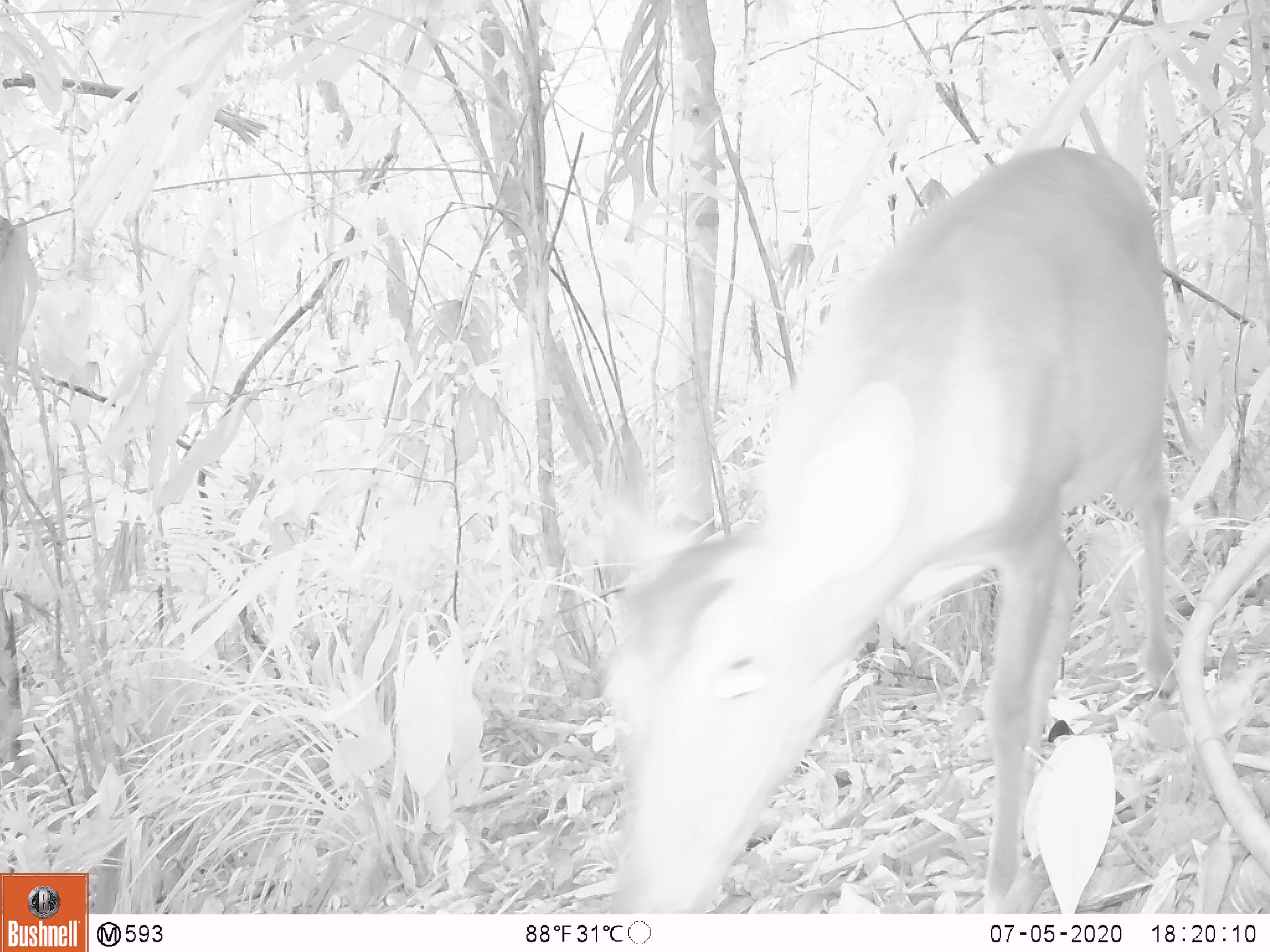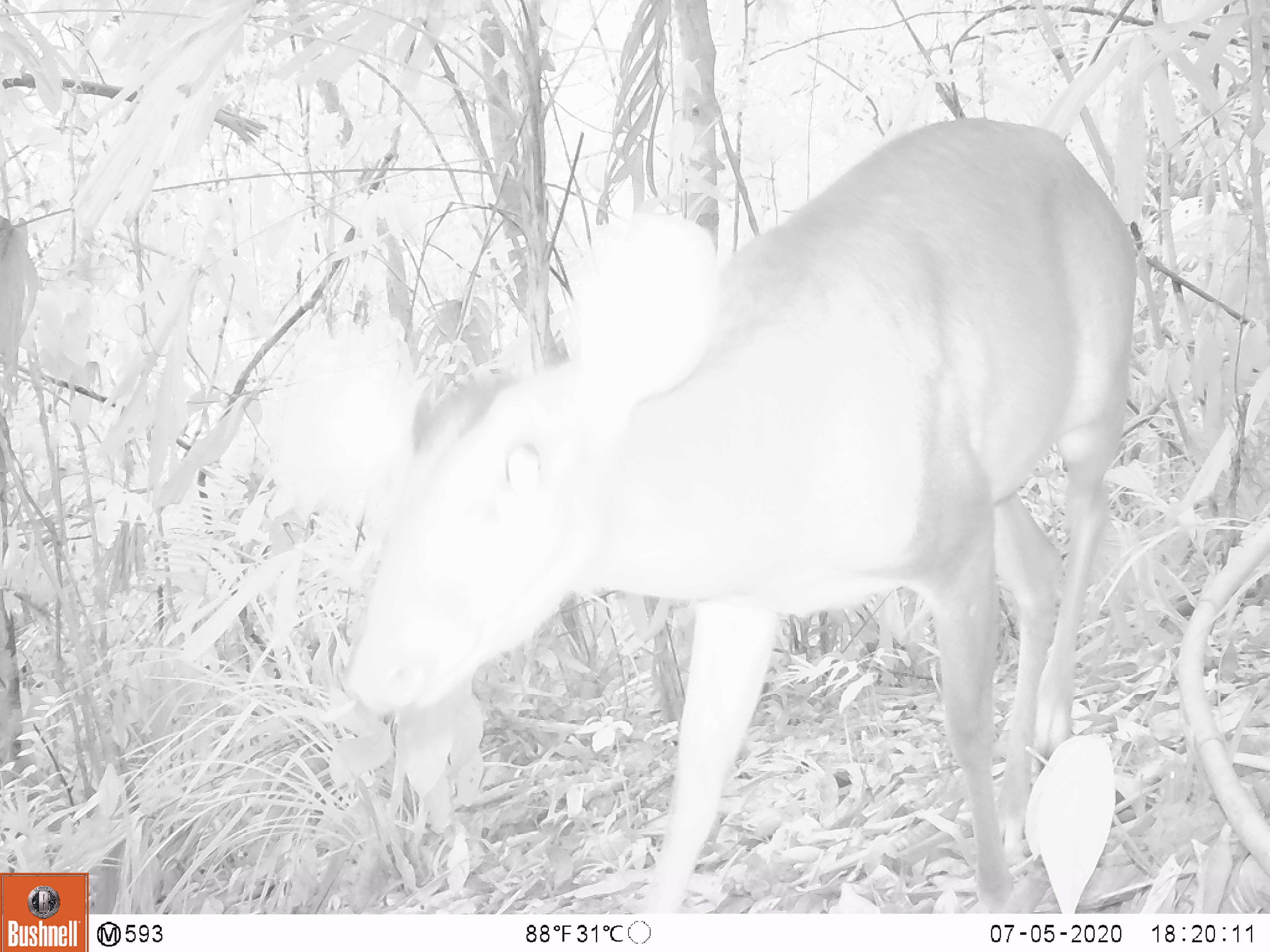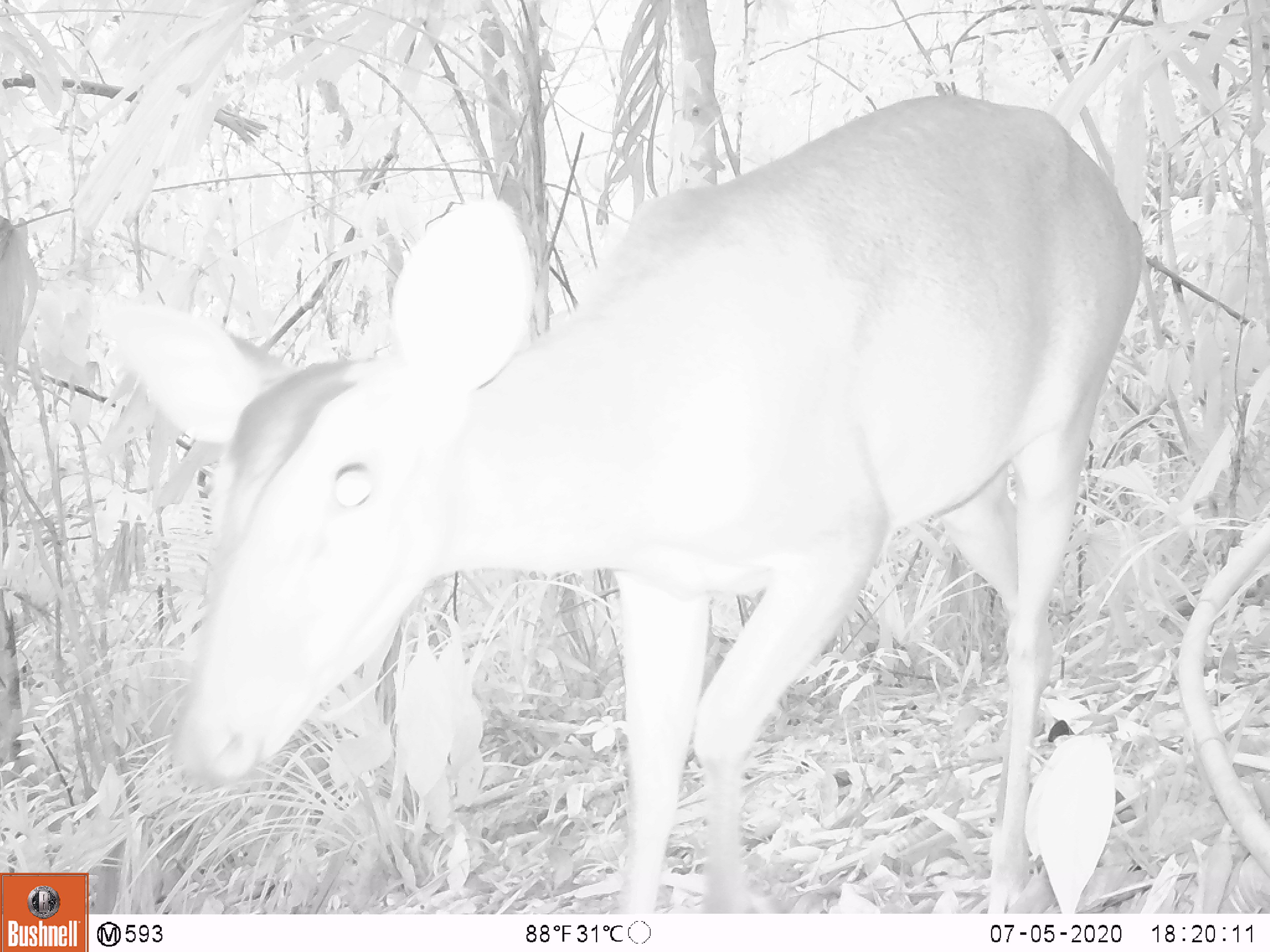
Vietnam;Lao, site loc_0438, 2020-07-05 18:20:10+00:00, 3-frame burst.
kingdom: Animalia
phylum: Chordata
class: Mammalia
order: Artiodactyla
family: Cervidae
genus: Muntiacus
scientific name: Muntiacus vuquangensis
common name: large-antlered muntjac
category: large antlered muntjac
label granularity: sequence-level